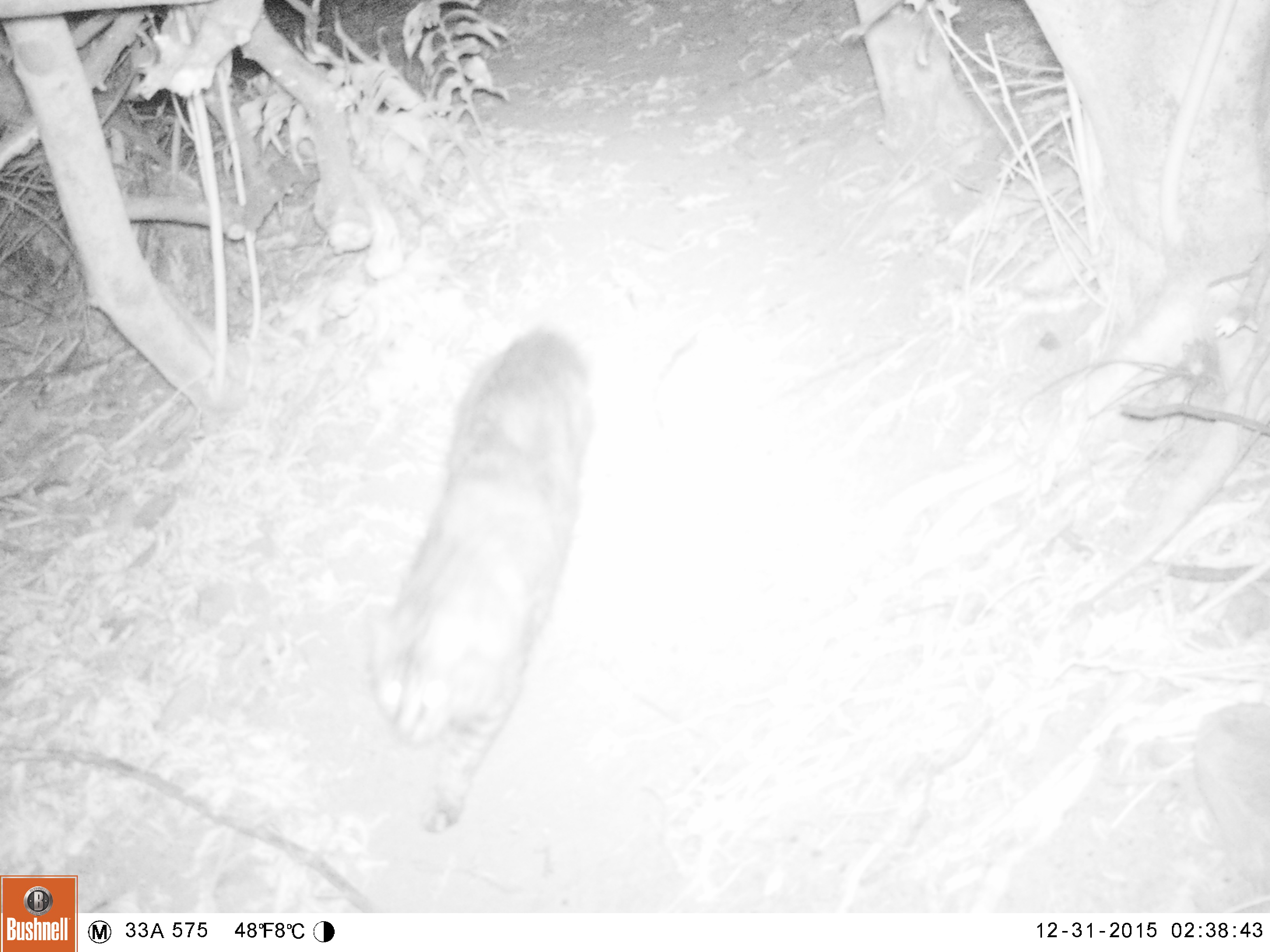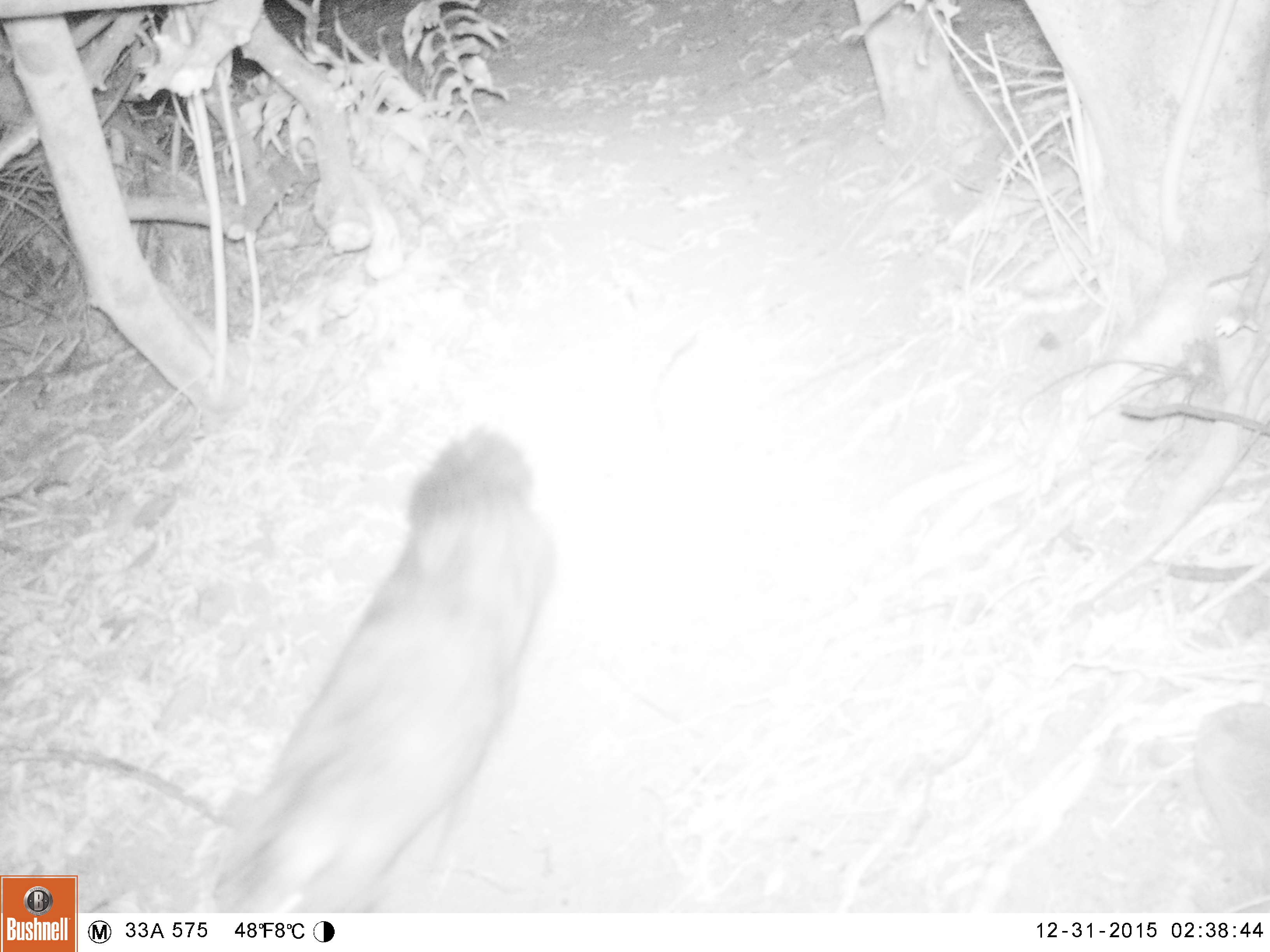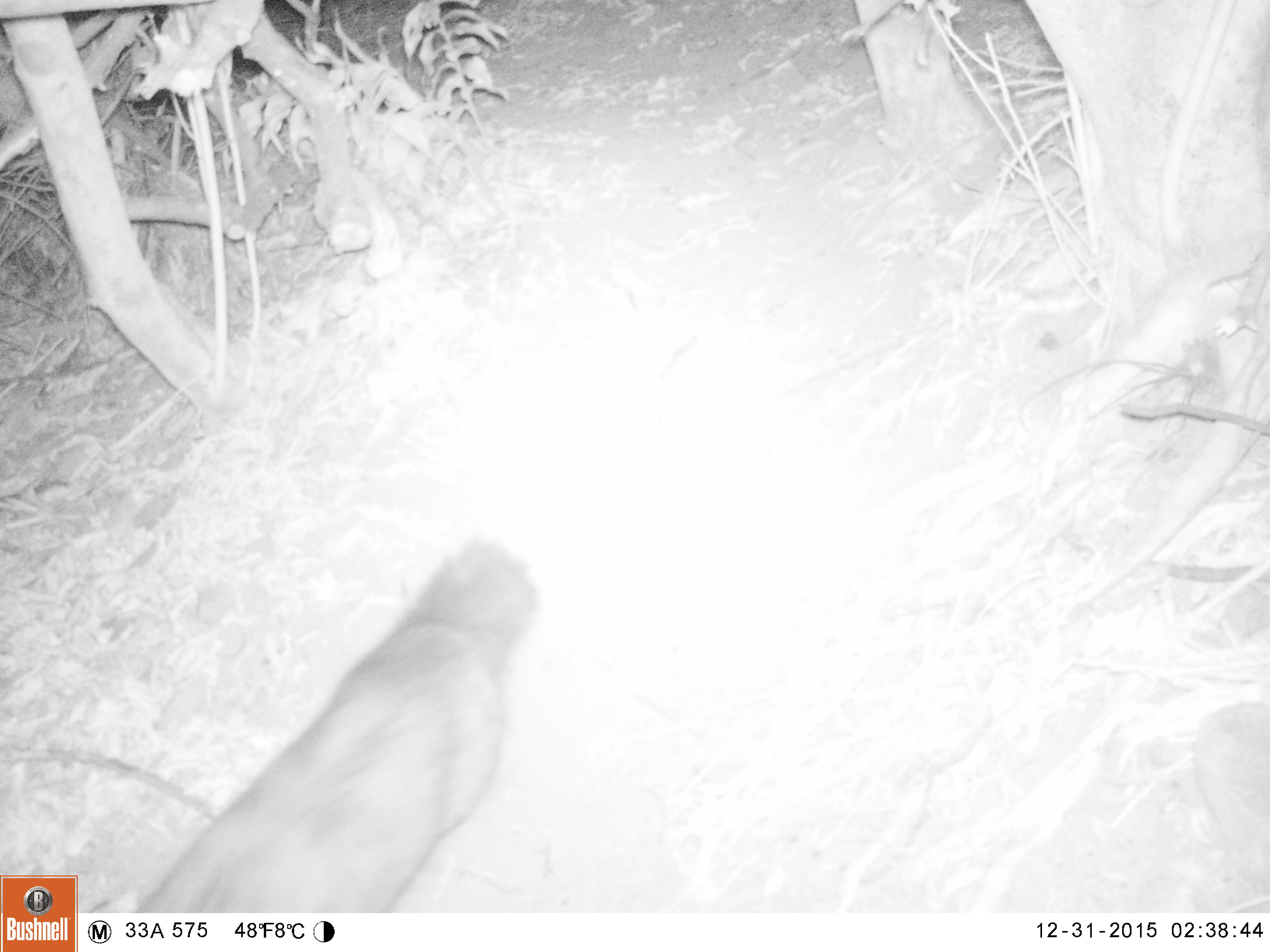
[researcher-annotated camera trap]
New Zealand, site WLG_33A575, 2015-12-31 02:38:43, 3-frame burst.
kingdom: Animalia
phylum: Chordata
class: Mammalia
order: Carnivora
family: Felidae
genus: Felis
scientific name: Felis catus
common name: domestic cat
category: cat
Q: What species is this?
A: Cat (domestic cat) (Felis catus).